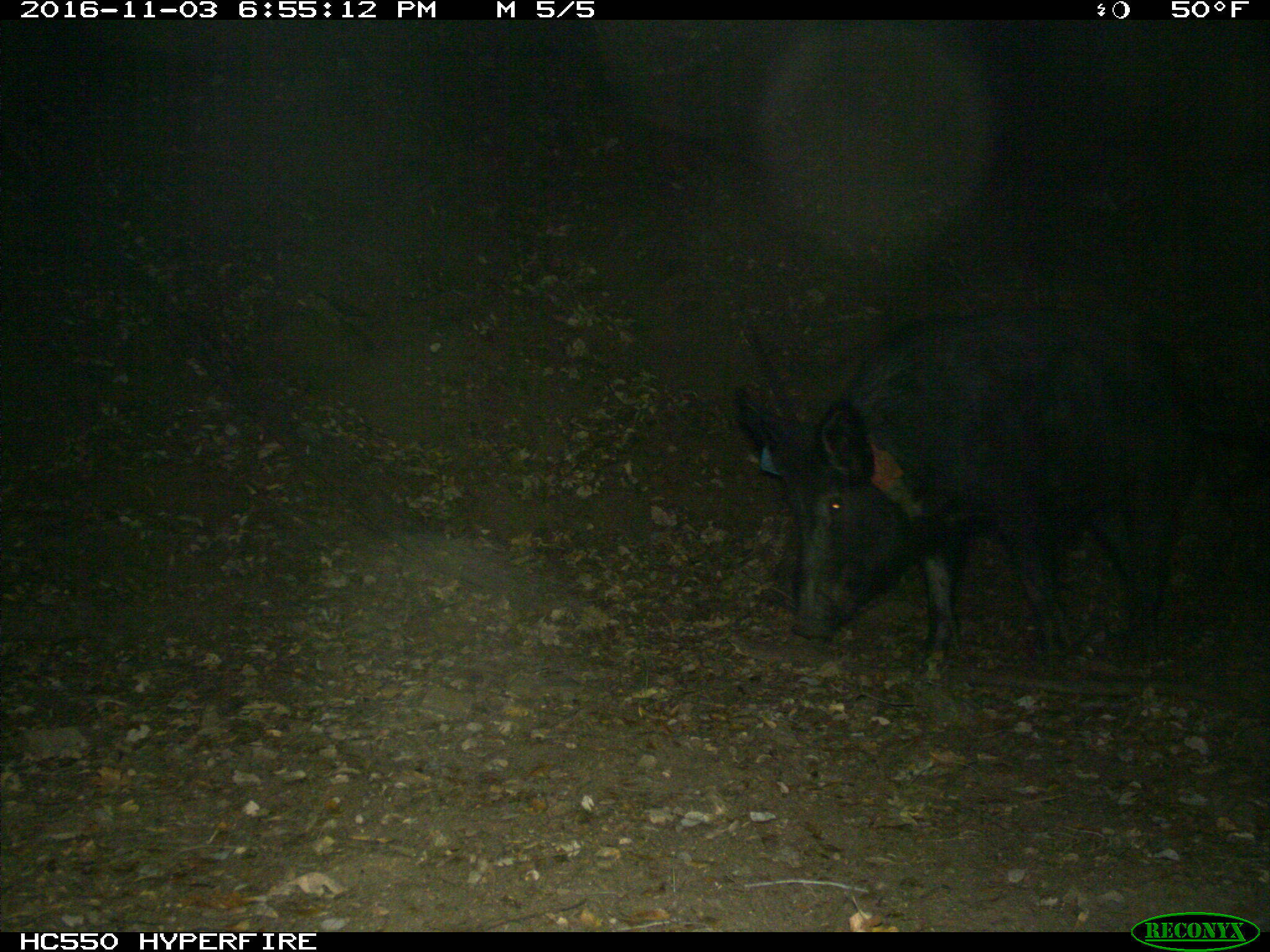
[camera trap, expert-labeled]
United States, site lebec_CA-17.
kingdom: Animalia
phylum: Chordata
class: Mammalia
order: Artiodactyla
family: Suidae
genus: Sus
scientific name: Sus scrofa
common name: wild boar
Sus scrofa (wild boar).